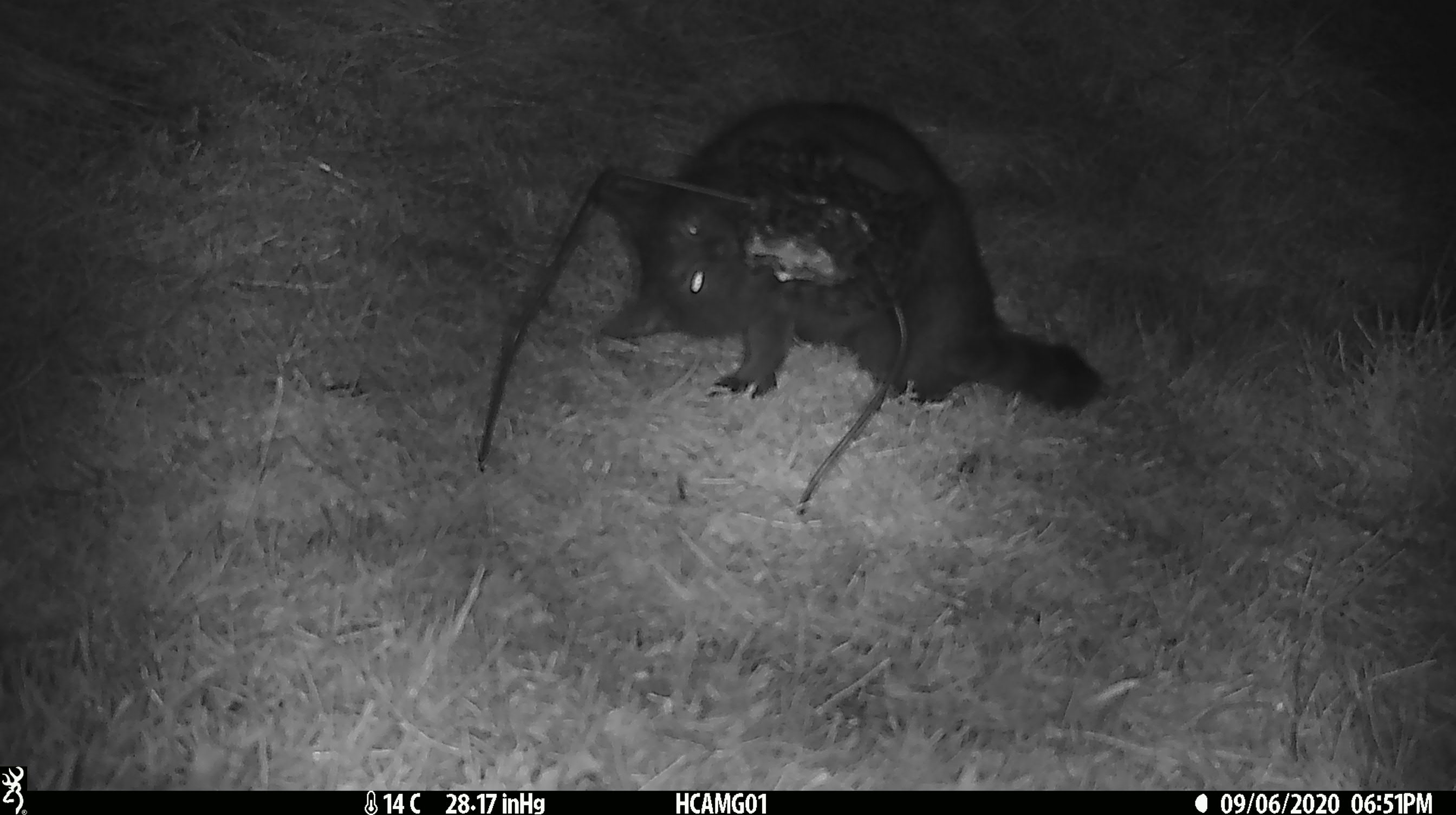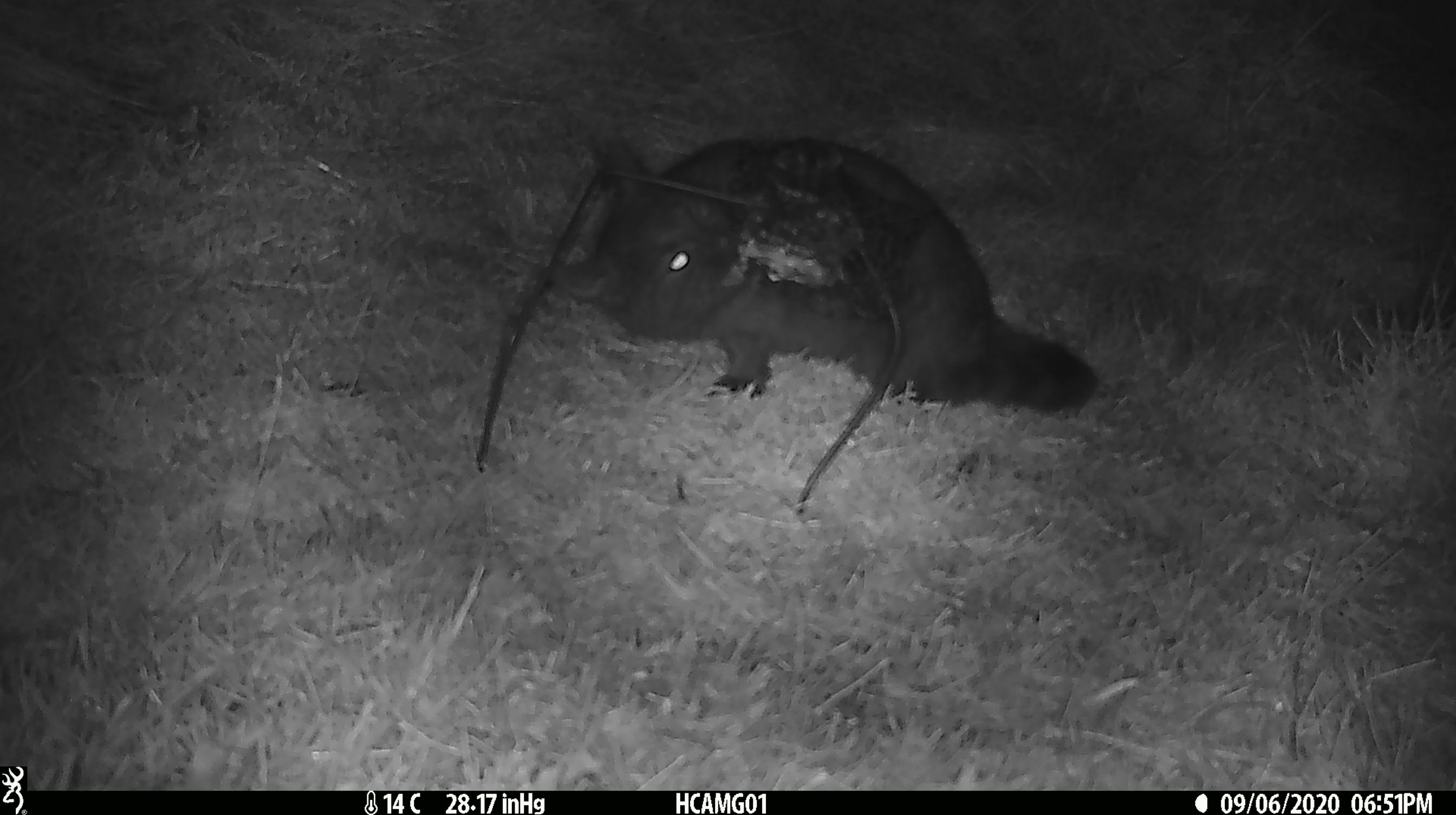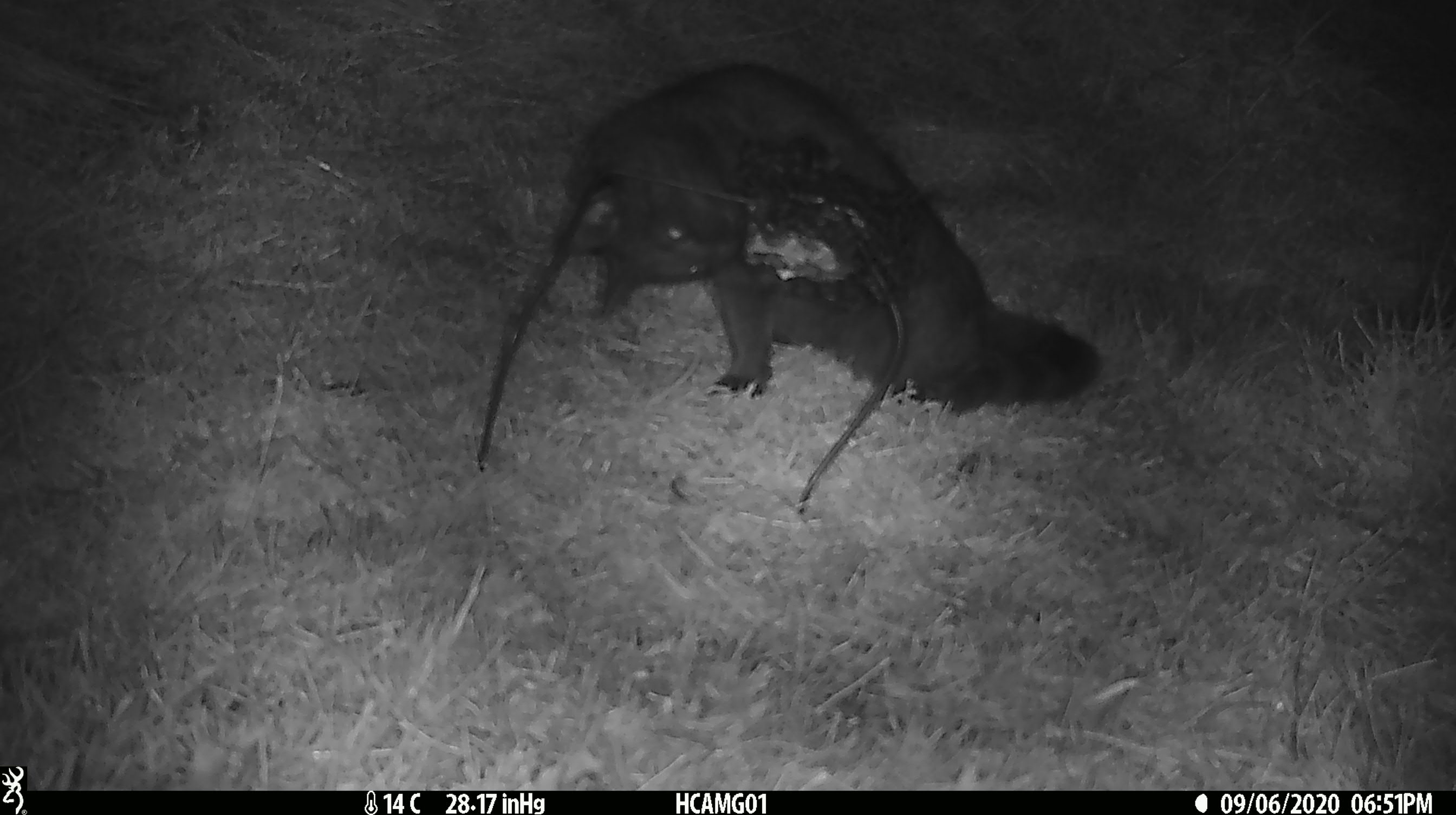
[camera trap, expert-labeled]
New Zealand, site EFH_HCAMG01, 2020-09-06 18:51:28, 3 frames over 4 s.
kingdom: Animalia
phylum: Chordata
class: Mammalia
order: Carnivora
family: Felidae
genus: Felis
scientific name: Felis catus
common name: domestic cat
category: cat